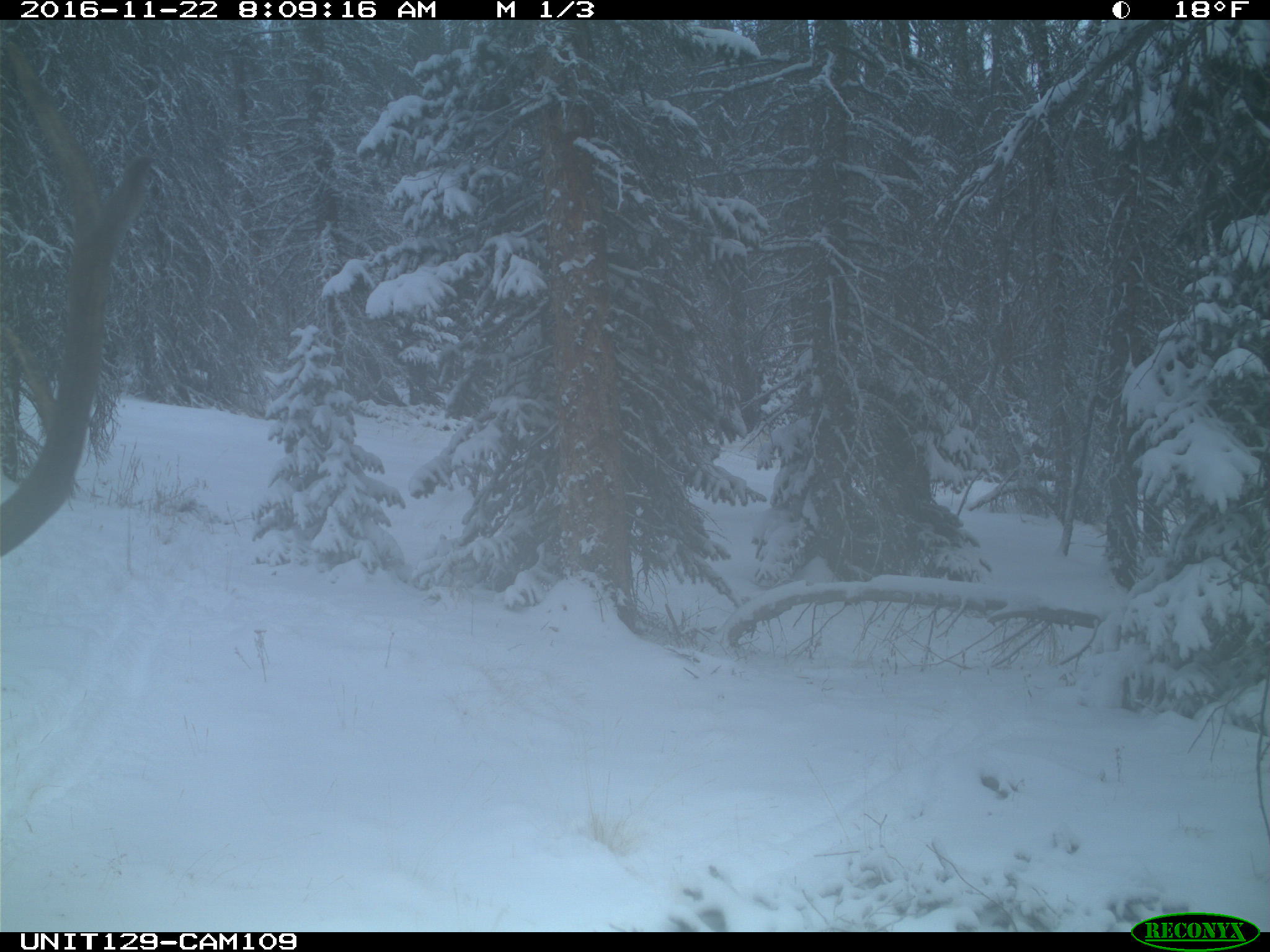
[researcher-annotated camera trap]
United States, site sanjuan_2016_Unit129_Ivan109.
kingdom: Animalia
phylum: Chordata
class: Mammalia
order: Artiodactyla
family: Cervidae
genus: Cervus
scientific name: Cervus elaphus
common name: red deer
Cervus elaphus (red deer).